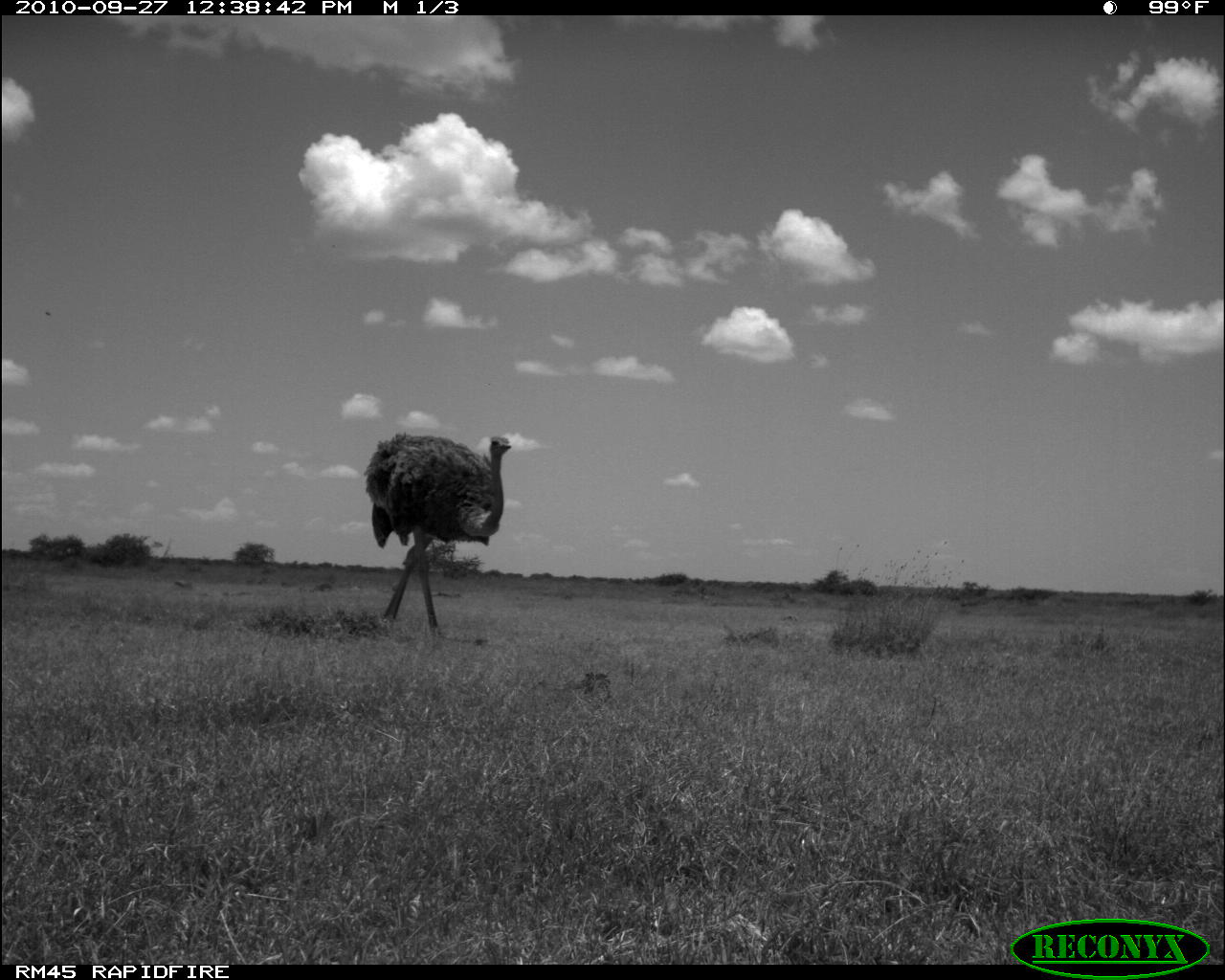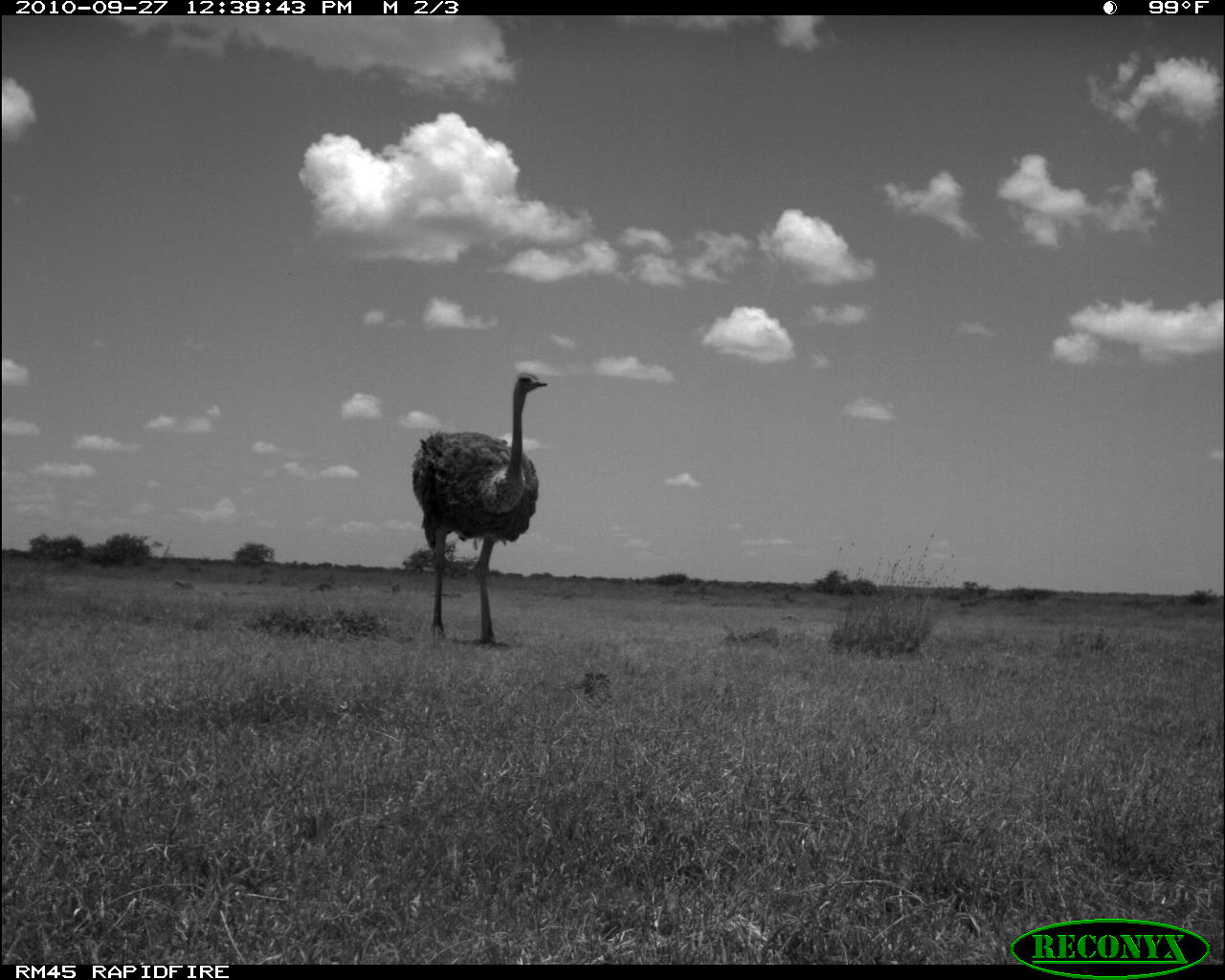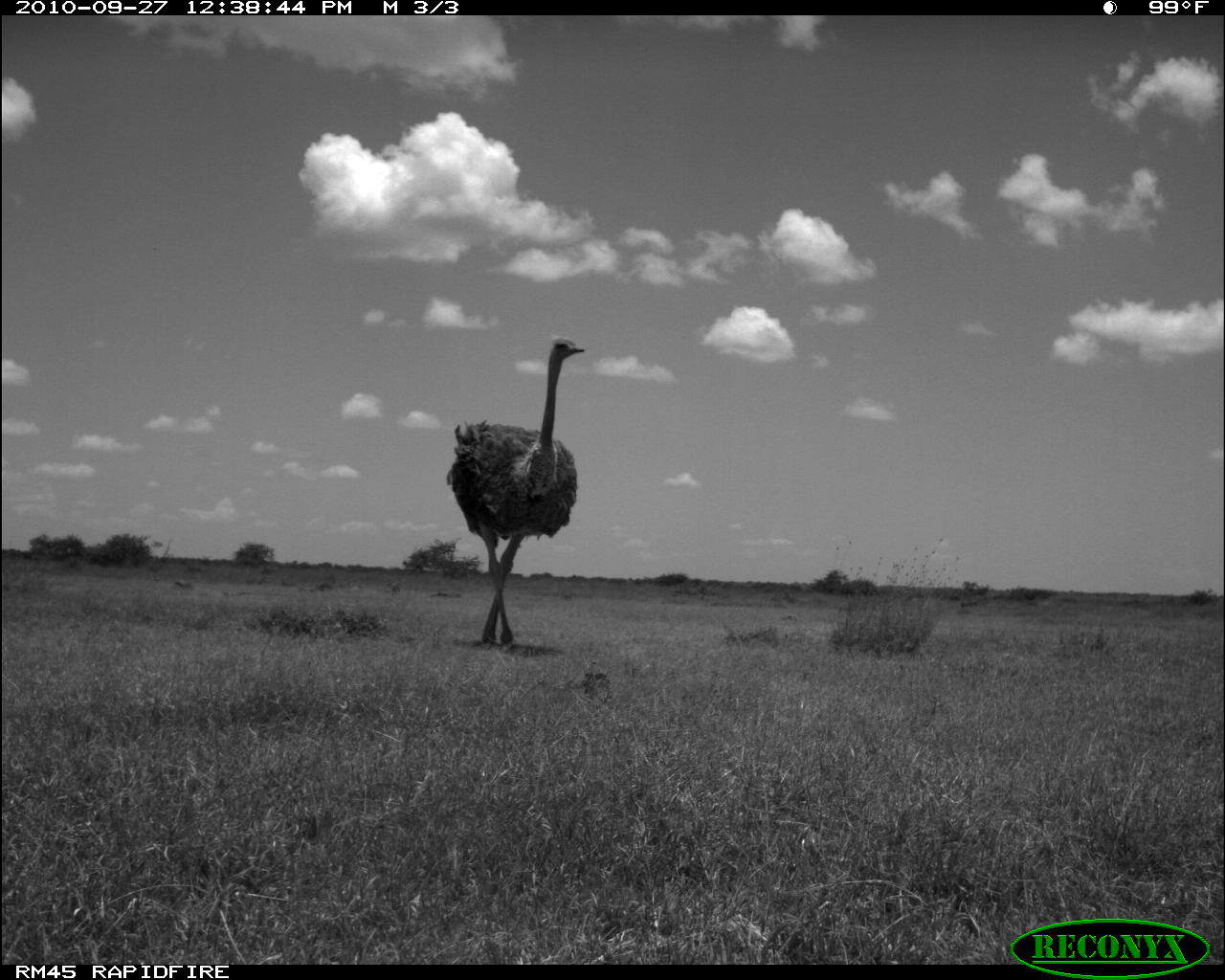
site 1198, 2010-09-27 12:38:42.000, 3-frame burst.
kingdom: Animalia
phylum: Chordata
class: Aves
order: Struthioniformes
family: Struthionidae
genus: Struthio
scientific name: Struthio camelus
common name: common ostrich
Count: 1.